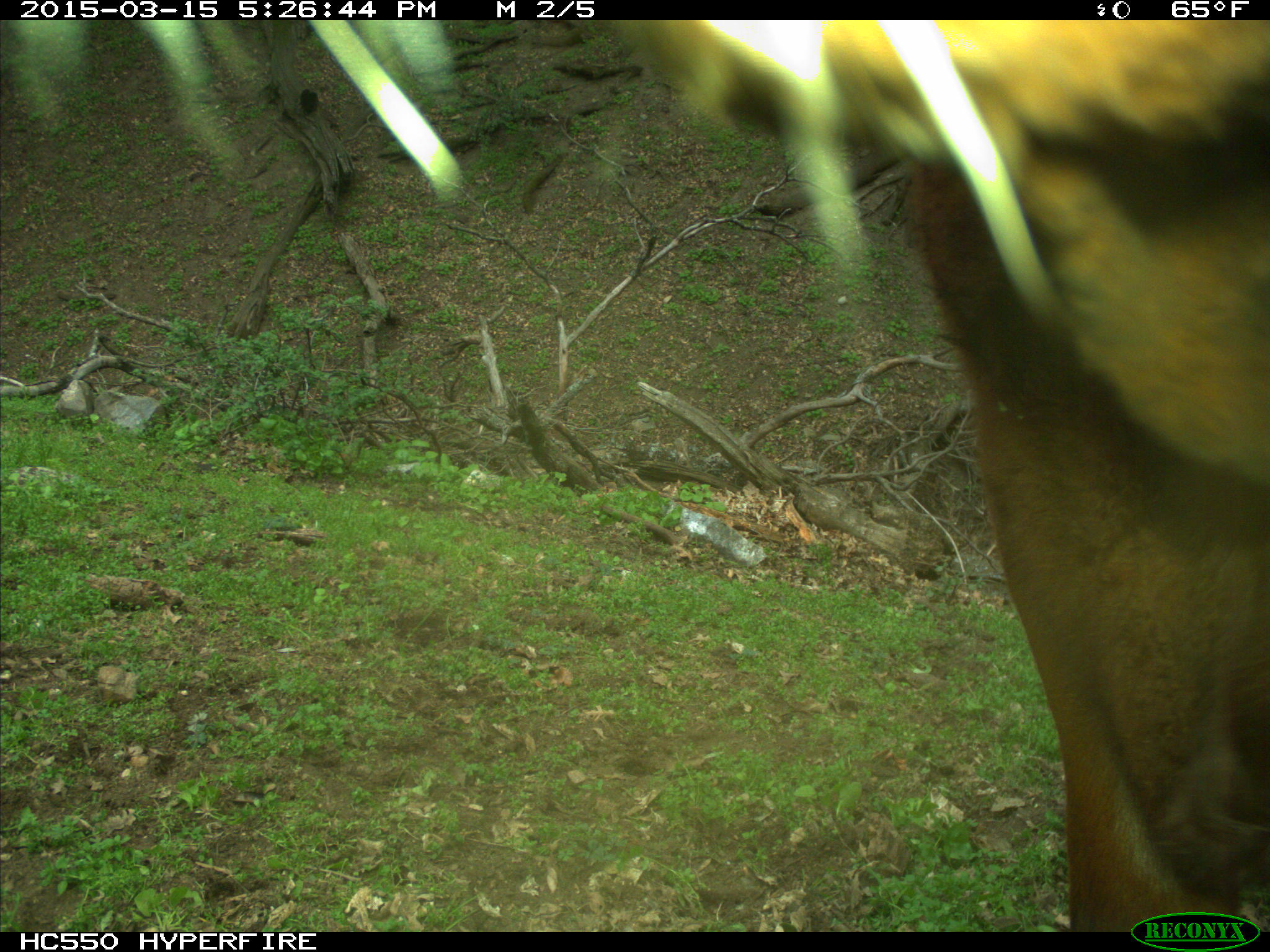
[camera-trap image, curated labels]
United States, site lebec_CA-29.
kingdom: Animalia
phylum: Chordata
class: Mammalia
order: Artiodactyla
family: Bovidae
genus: Bos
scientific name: Bos taurus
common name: domestic cow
Bos taurus (domestic cow).